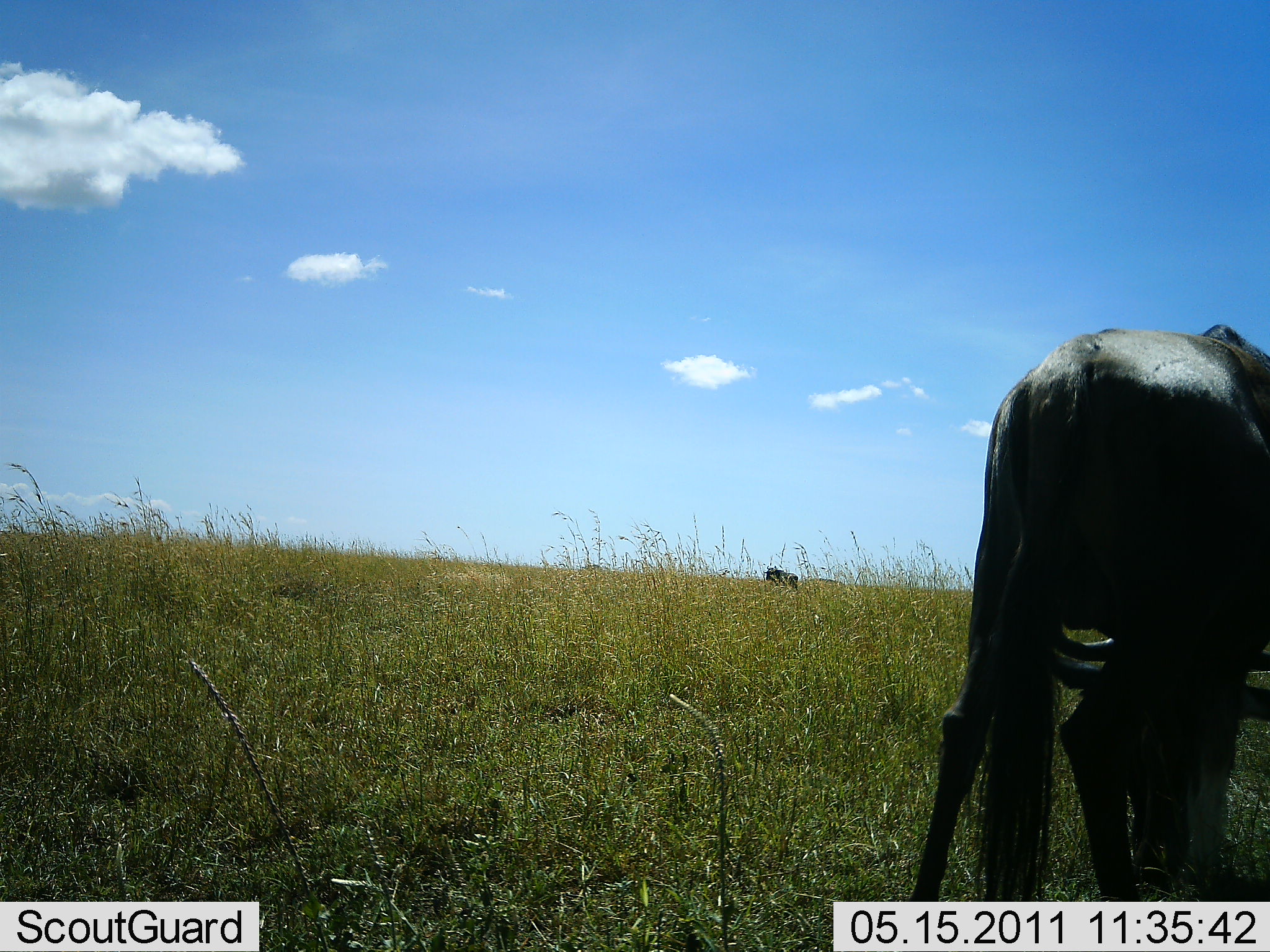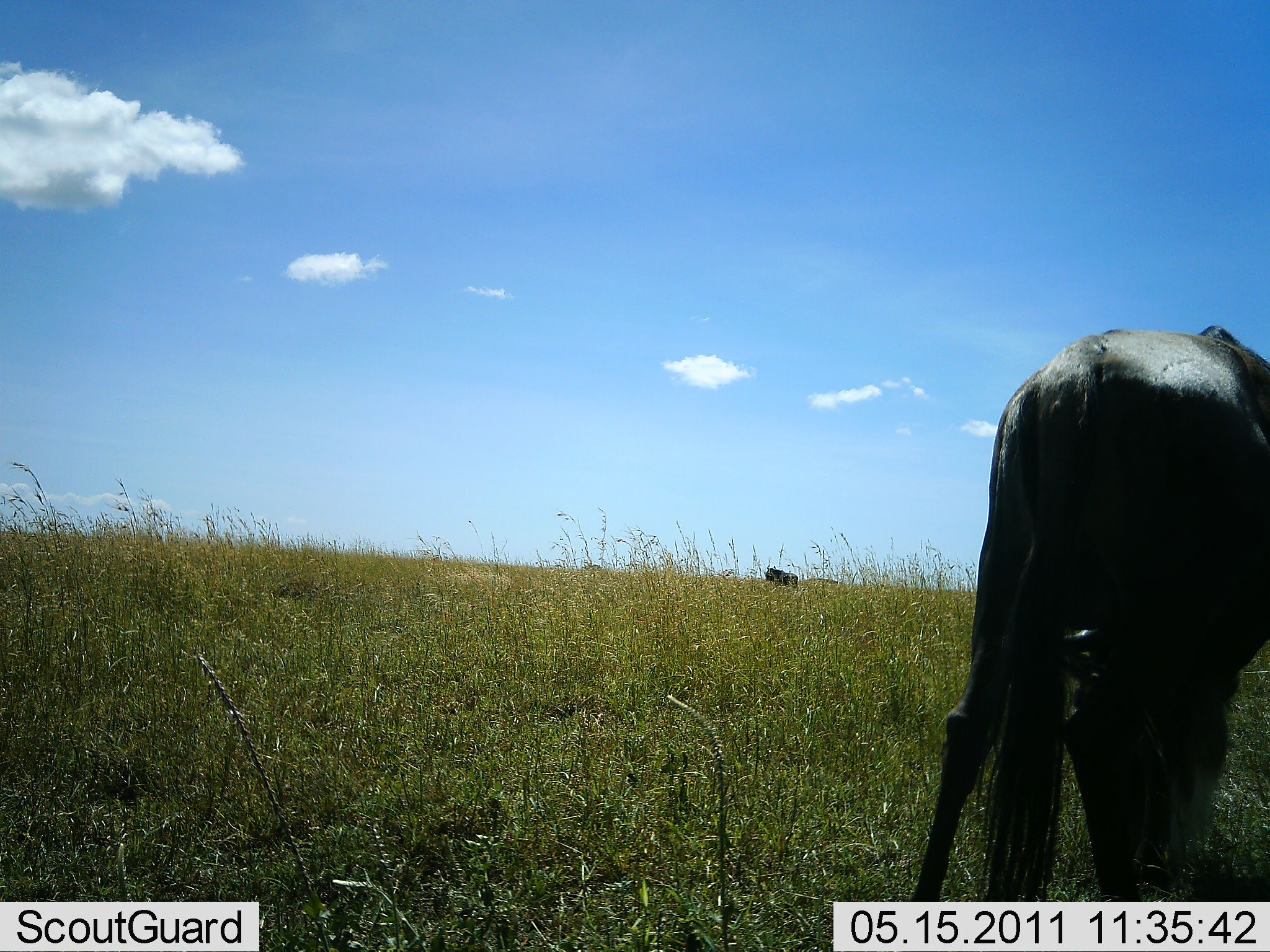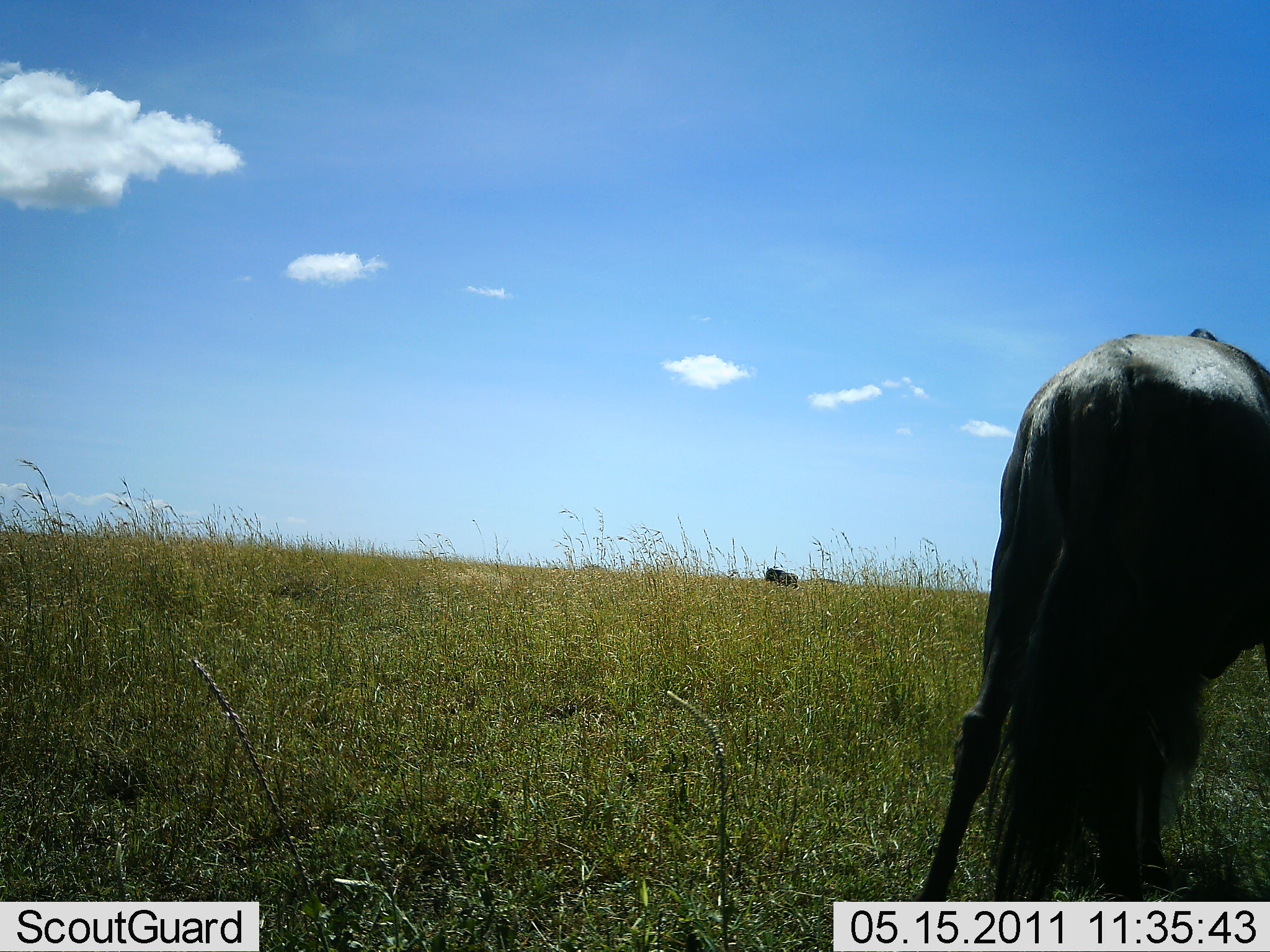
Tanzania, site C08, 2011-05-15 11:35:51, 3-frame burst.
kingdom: Animalia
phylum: Chordata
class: Mammalia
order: Artiodactyla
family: Bovidae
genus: Connochaetes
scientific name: Connochaetes taurinus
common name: blue wildebeest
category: wildebeest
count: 2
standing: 77%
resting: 0%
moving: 8%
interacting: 0%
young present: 0%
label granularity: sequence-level